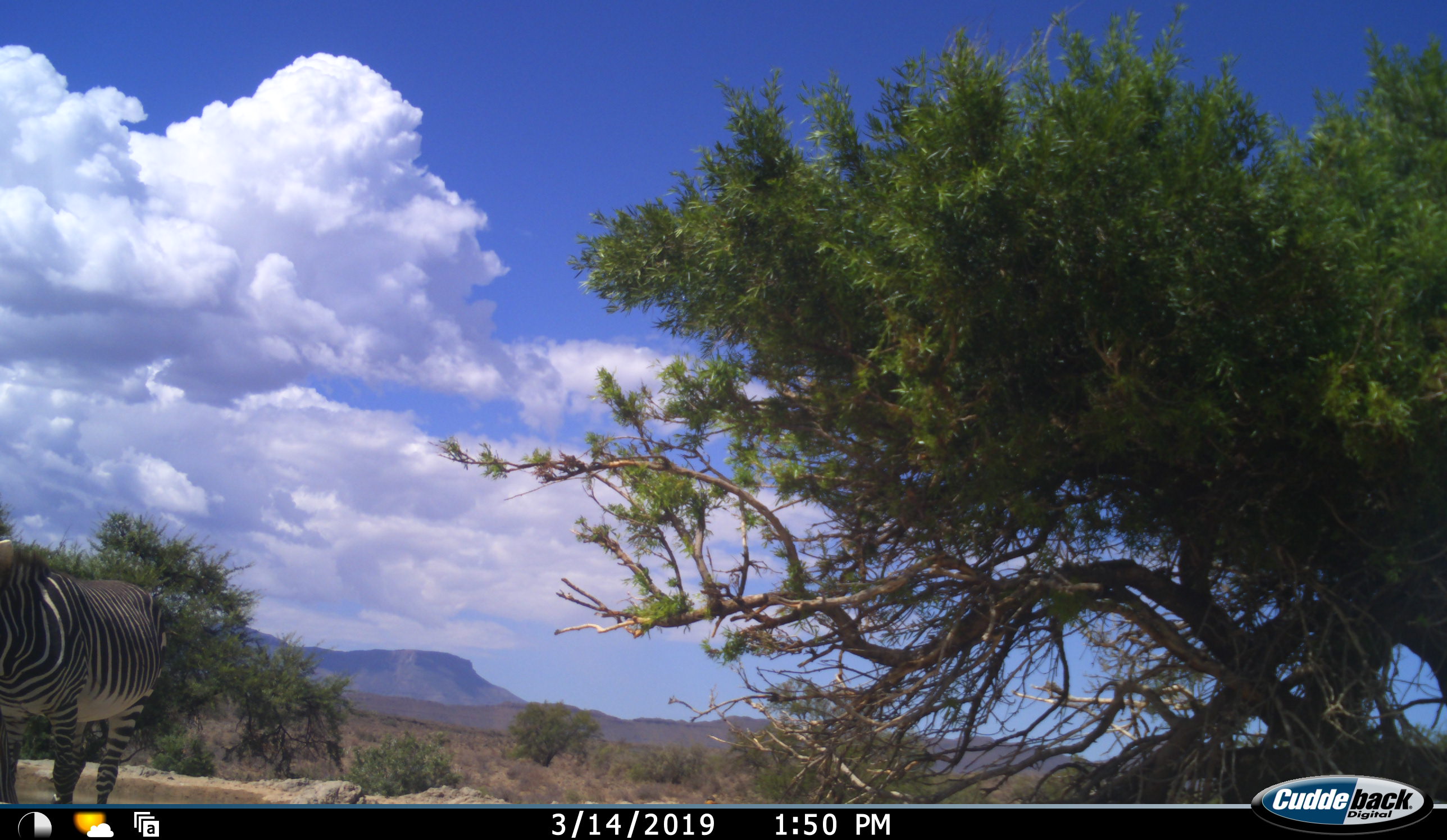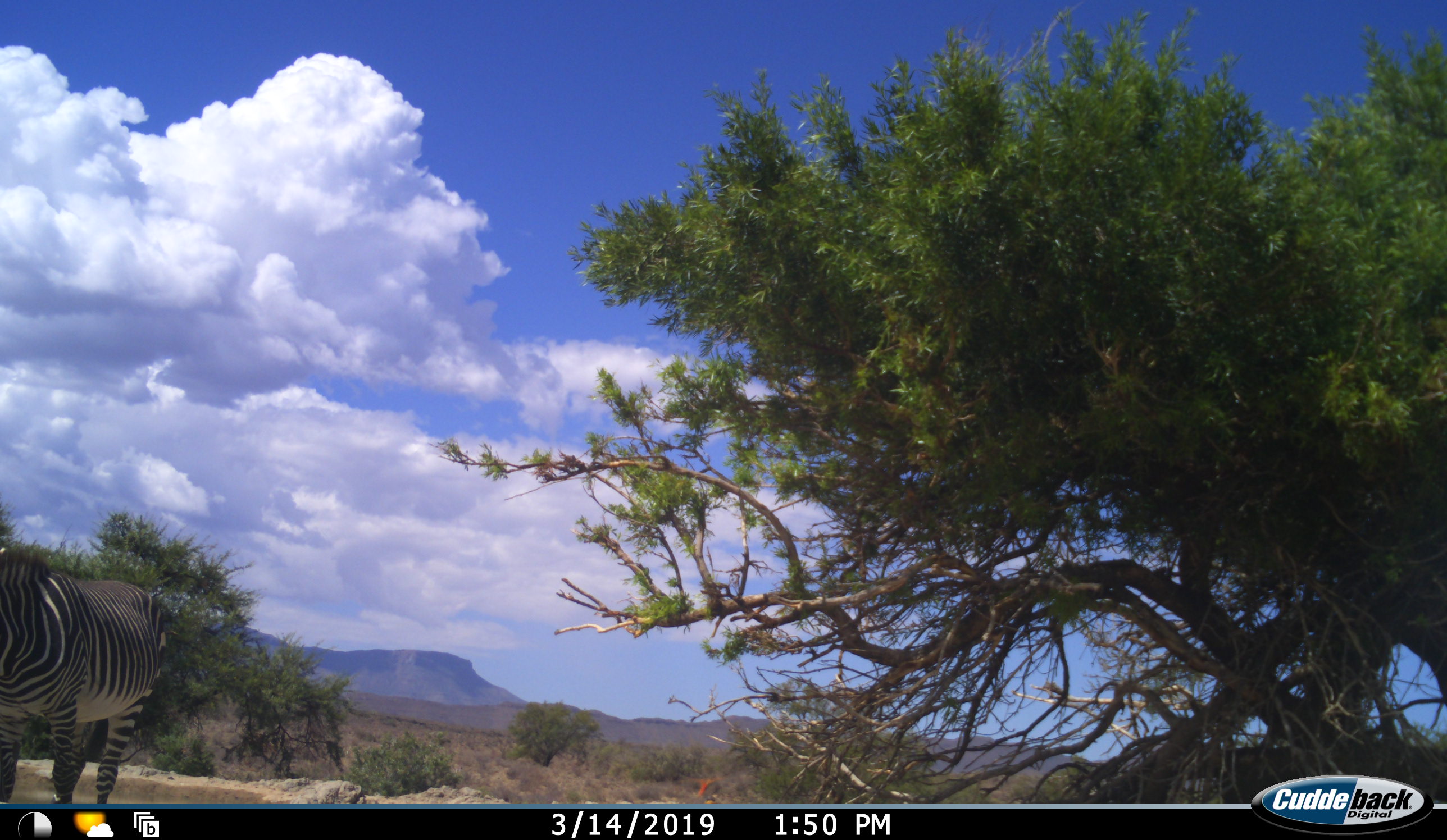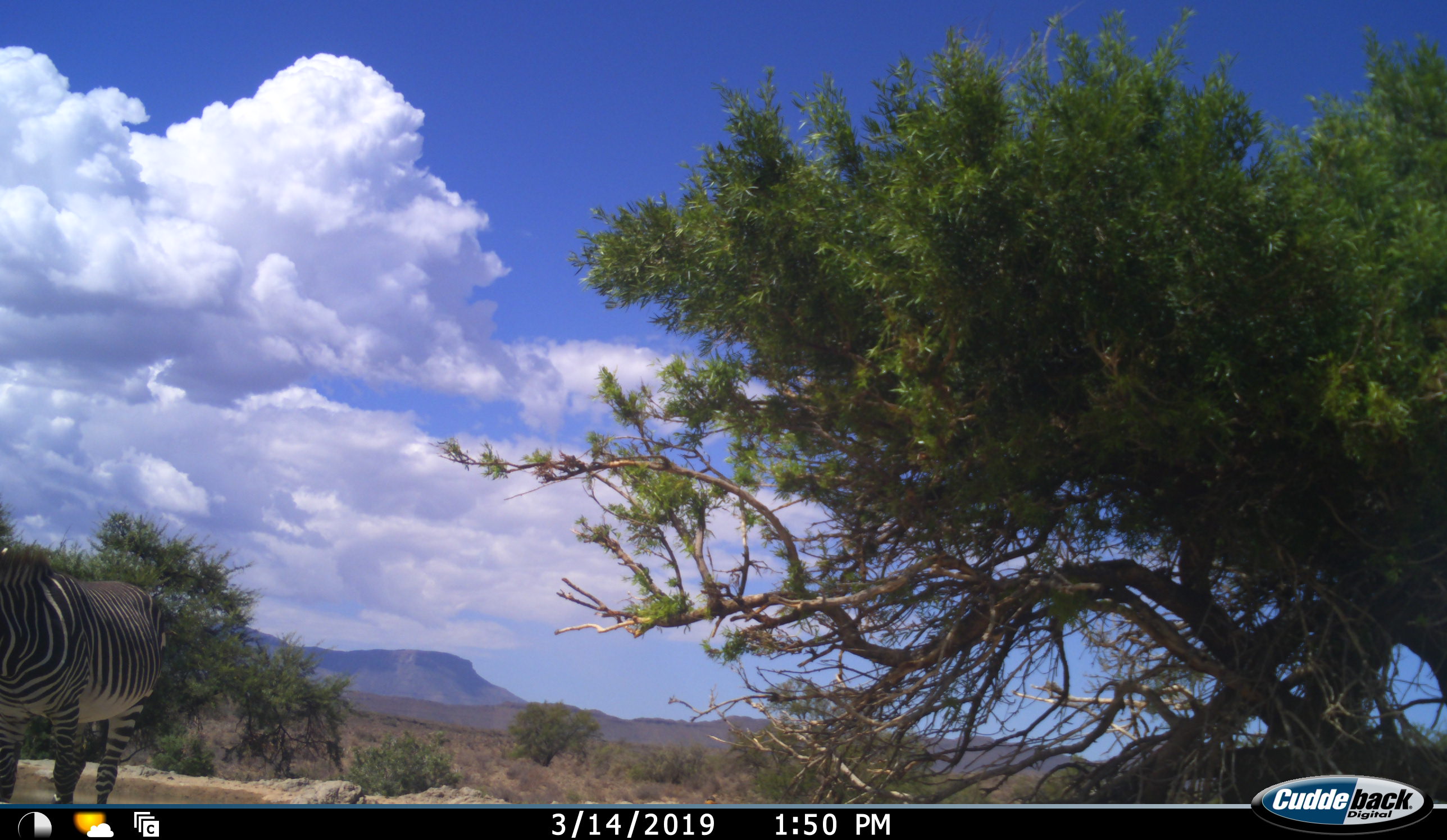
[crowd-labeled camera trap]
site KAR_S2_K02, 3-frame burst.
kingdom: Animalia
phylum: Chordata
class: Mammalia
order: Perissodactyla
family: Equidae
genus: Equus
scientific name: Equus zebra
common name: mountain zebra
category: zebramountain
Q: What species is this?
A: Zebramountain (mountain zebra) (Equus zebra).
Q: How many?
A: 1.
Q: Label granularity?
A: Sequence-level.